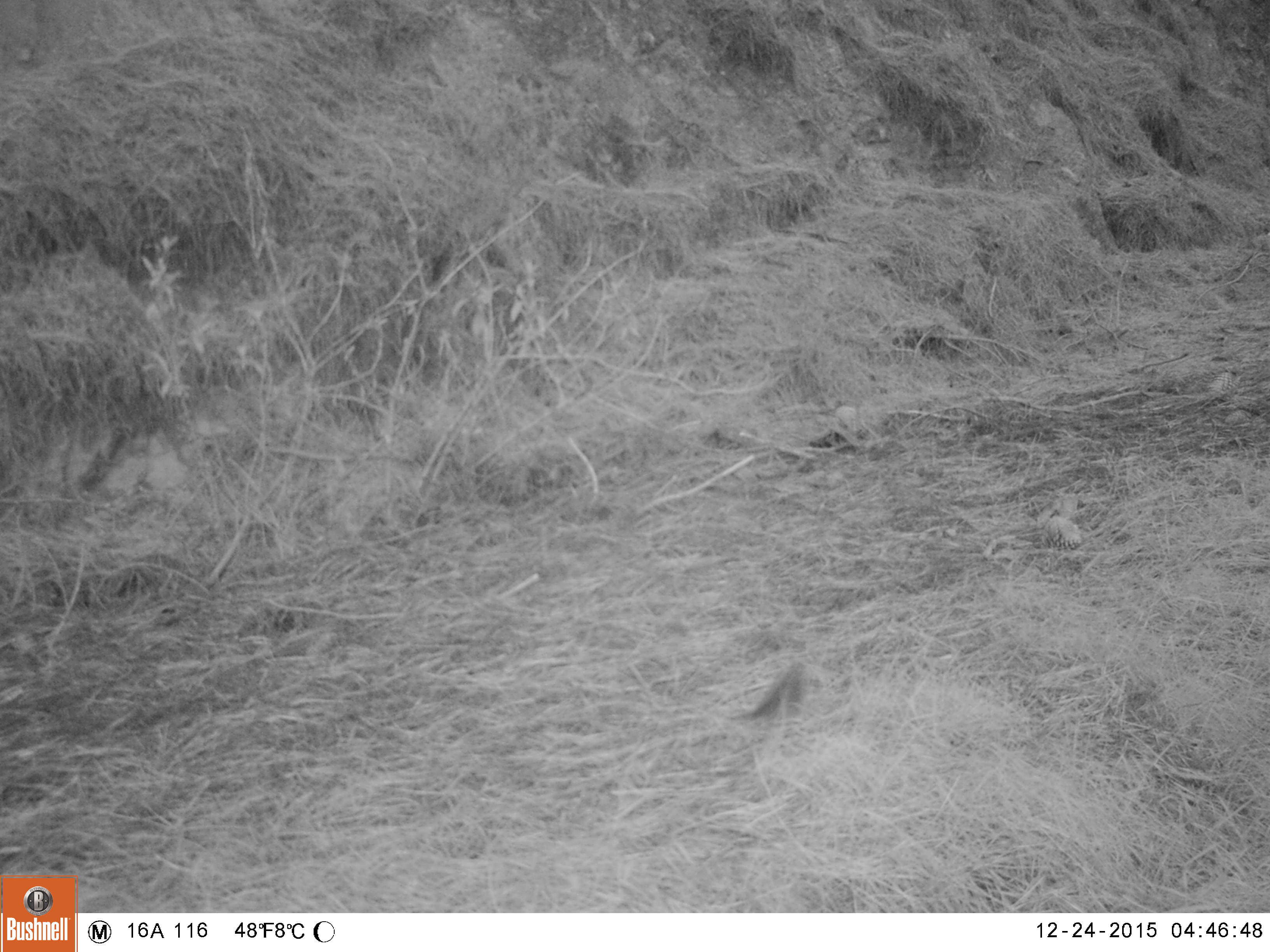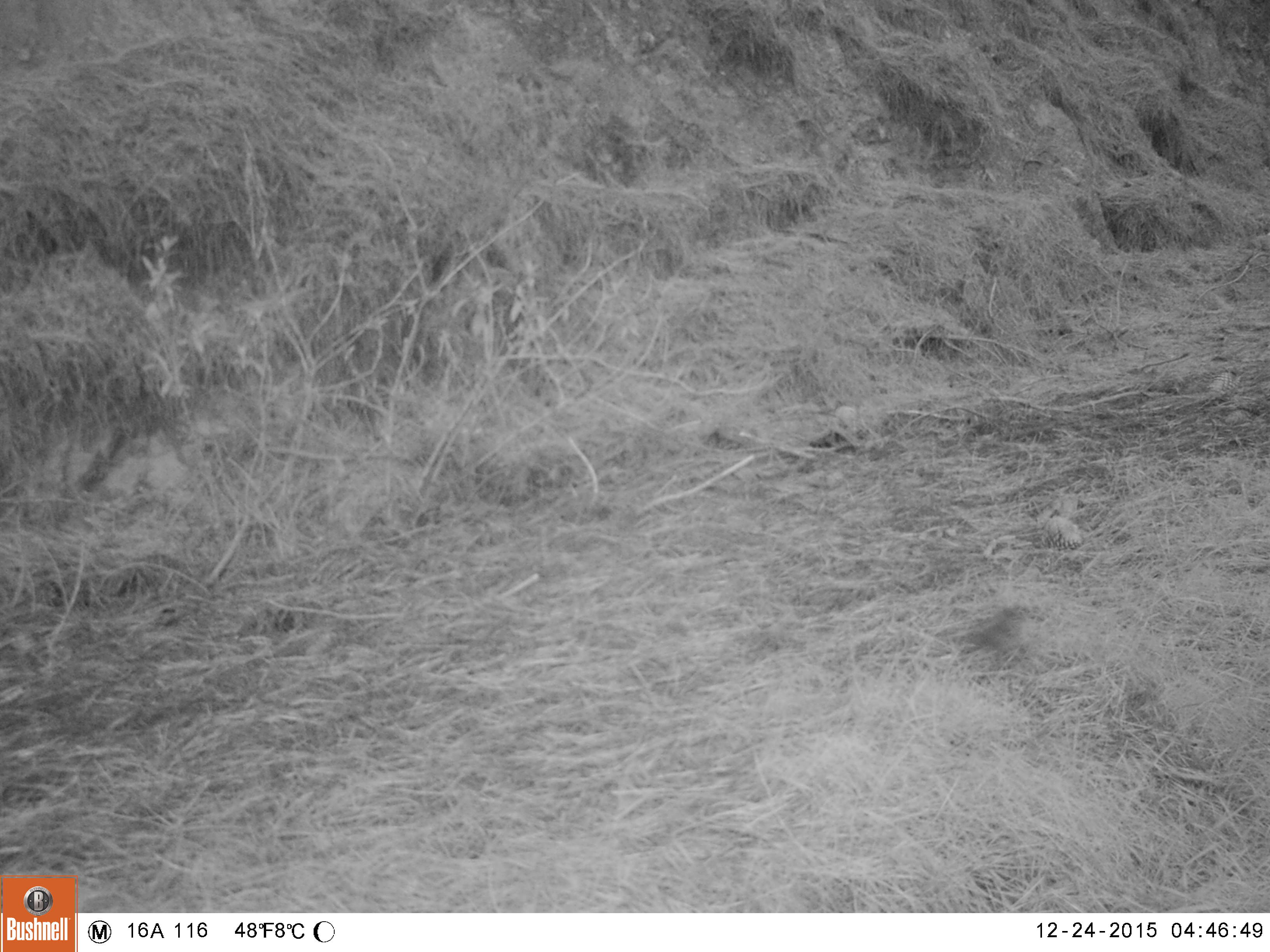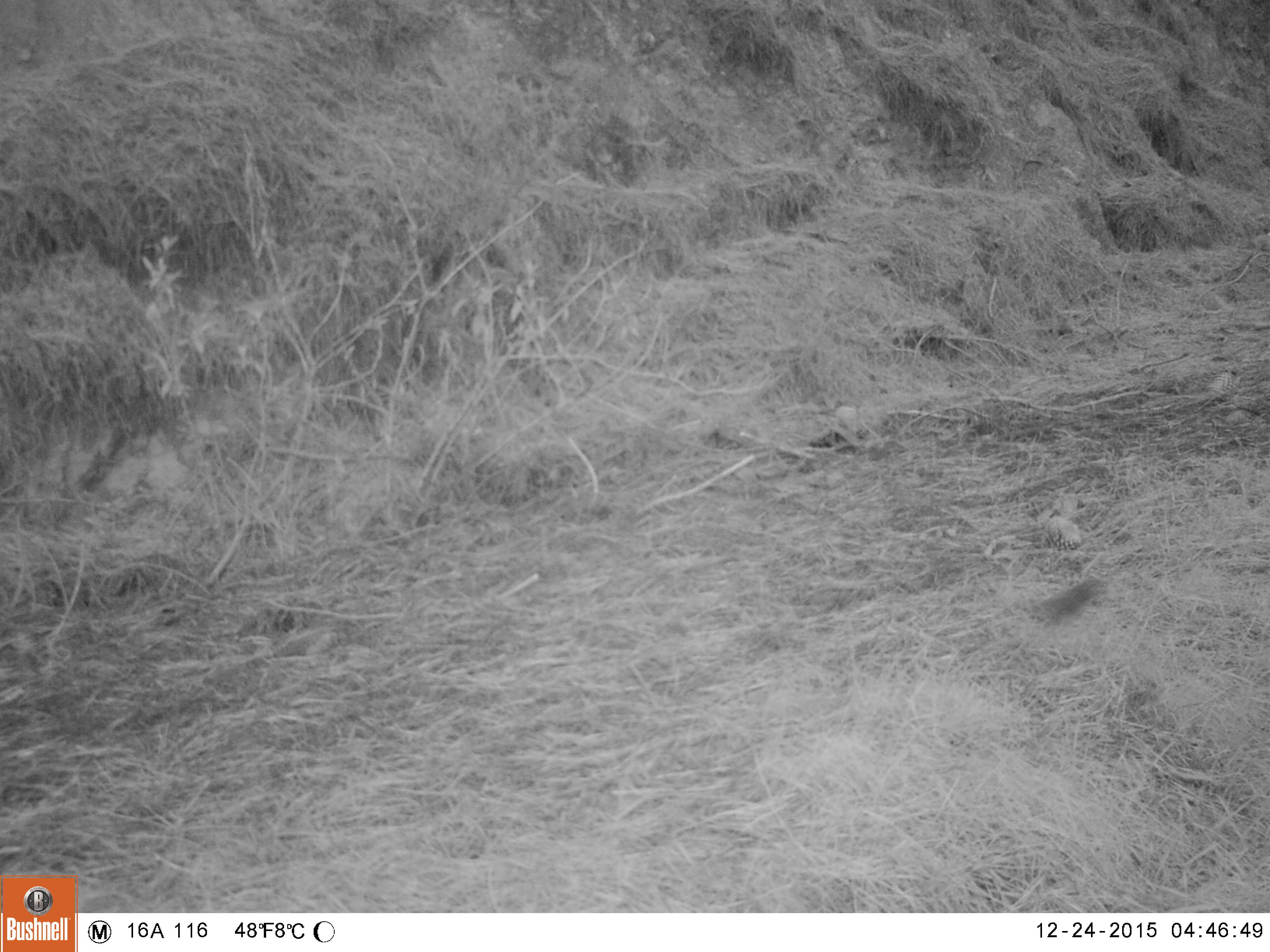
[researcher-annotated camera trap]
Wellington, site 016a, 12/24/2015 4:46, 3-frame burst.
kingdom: Animalia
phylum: Chordata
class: Aves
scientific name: Aves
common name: bird